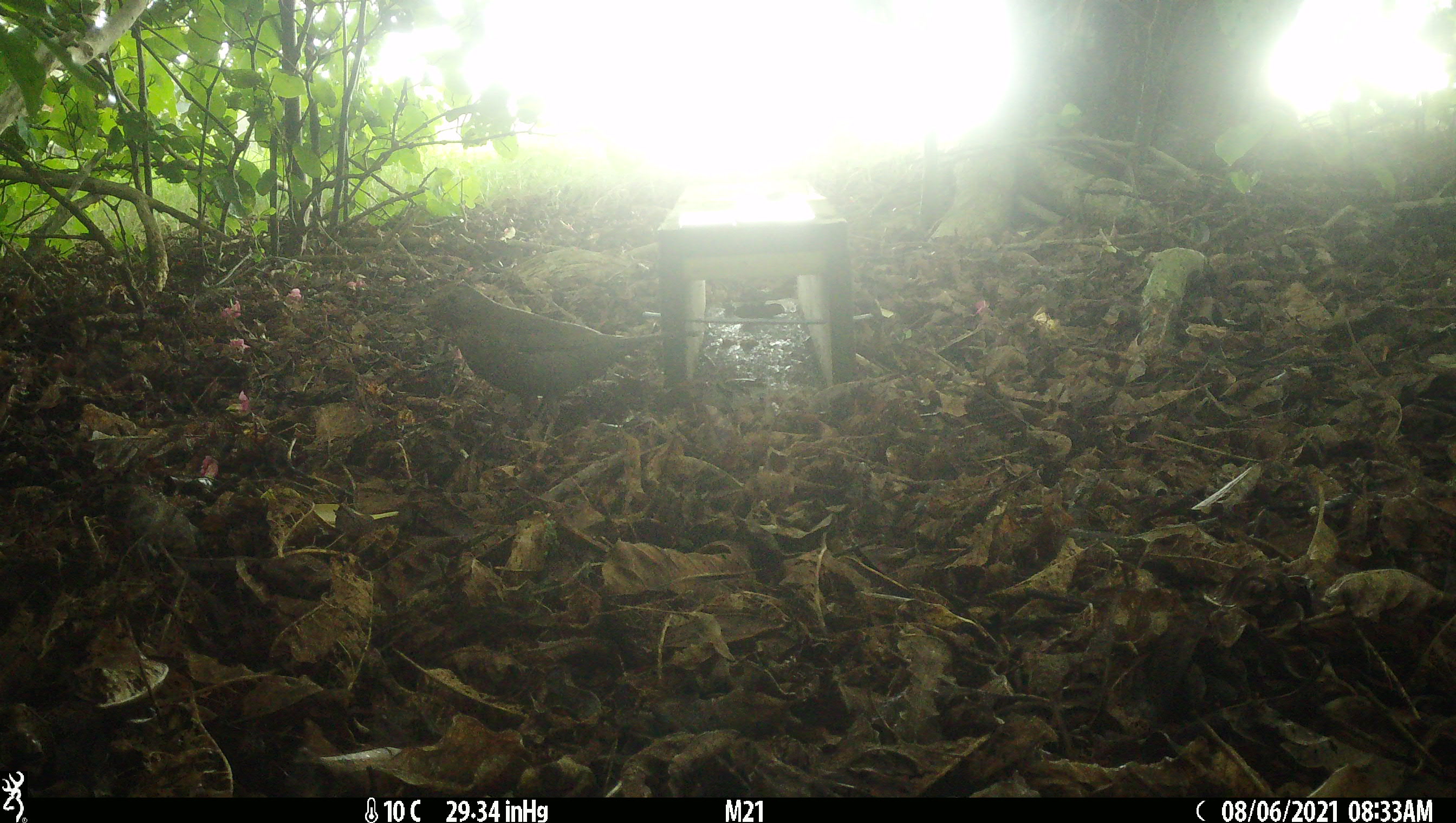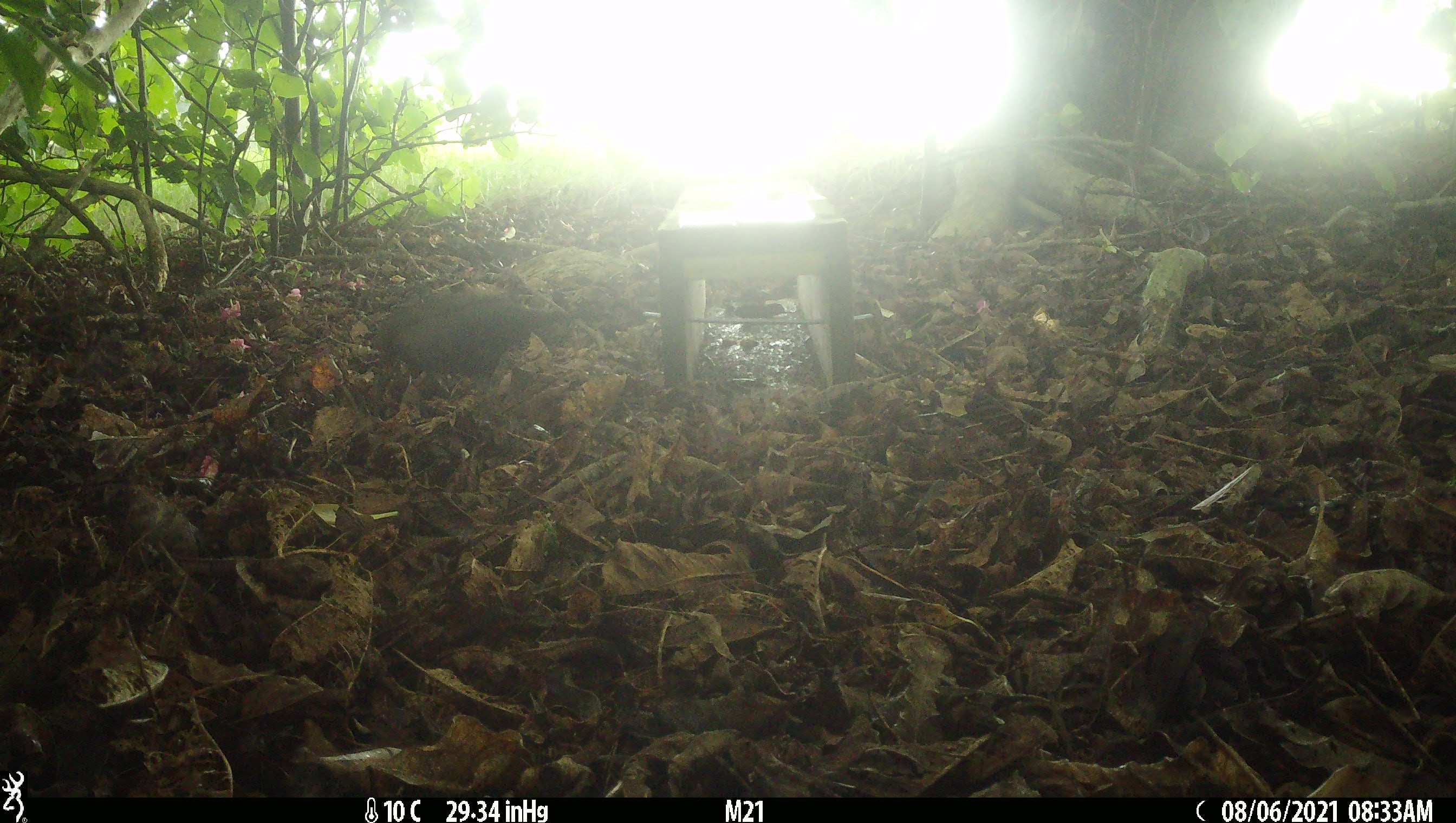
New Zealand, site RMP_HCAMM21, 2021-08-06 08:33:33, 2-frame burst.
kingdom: Animalia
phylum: Chordata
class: Aves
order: Passeriformes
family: Turdidae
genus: Turdus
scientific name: Turdus merula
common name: eurasian blackbird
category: blackbird